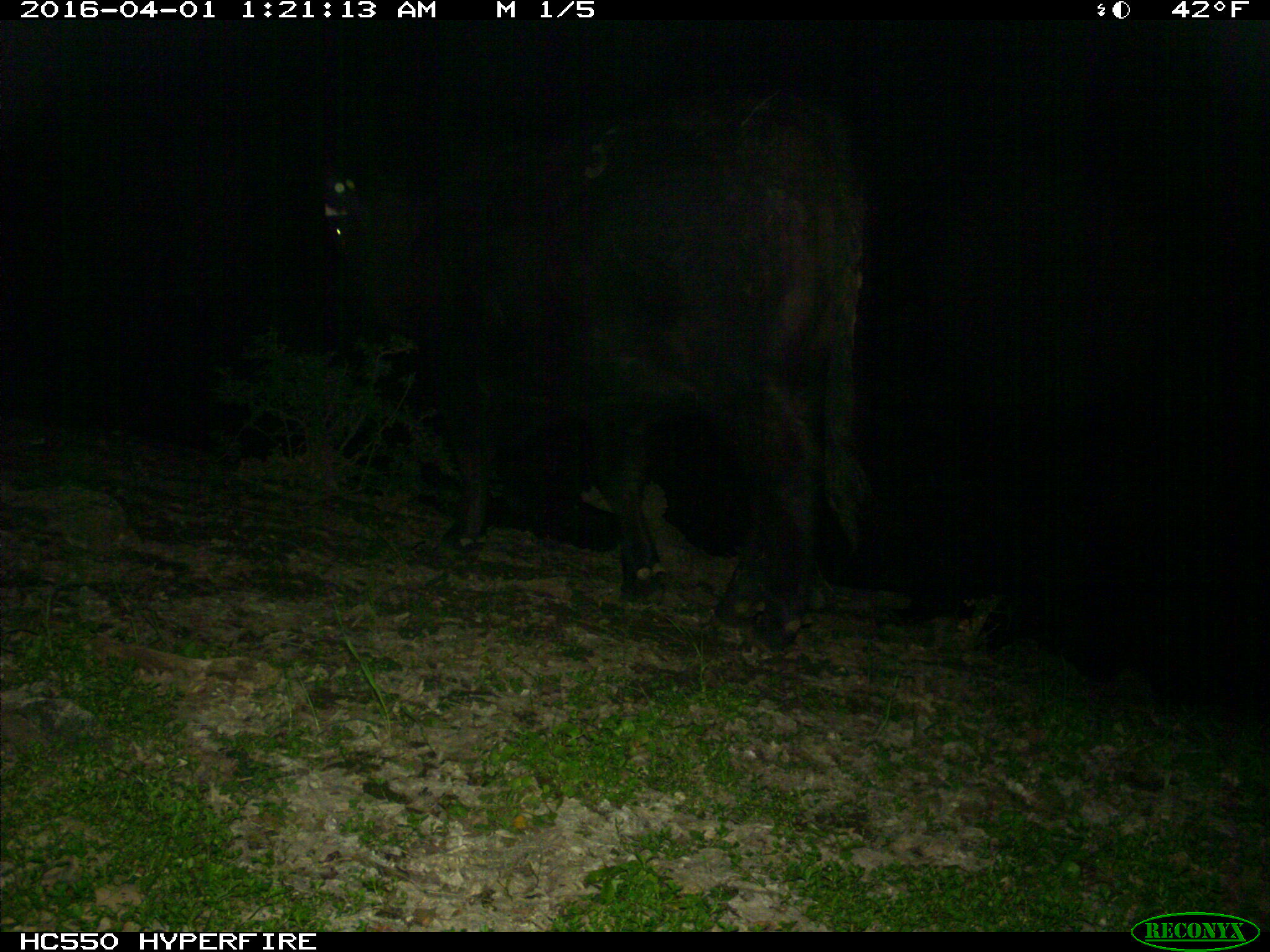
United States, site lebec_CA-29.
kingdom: Animalia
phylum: Chordata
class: Mammalia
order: Artiodactyla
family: Bovidae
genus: Bos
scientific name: Bos taurus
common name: domestic cow